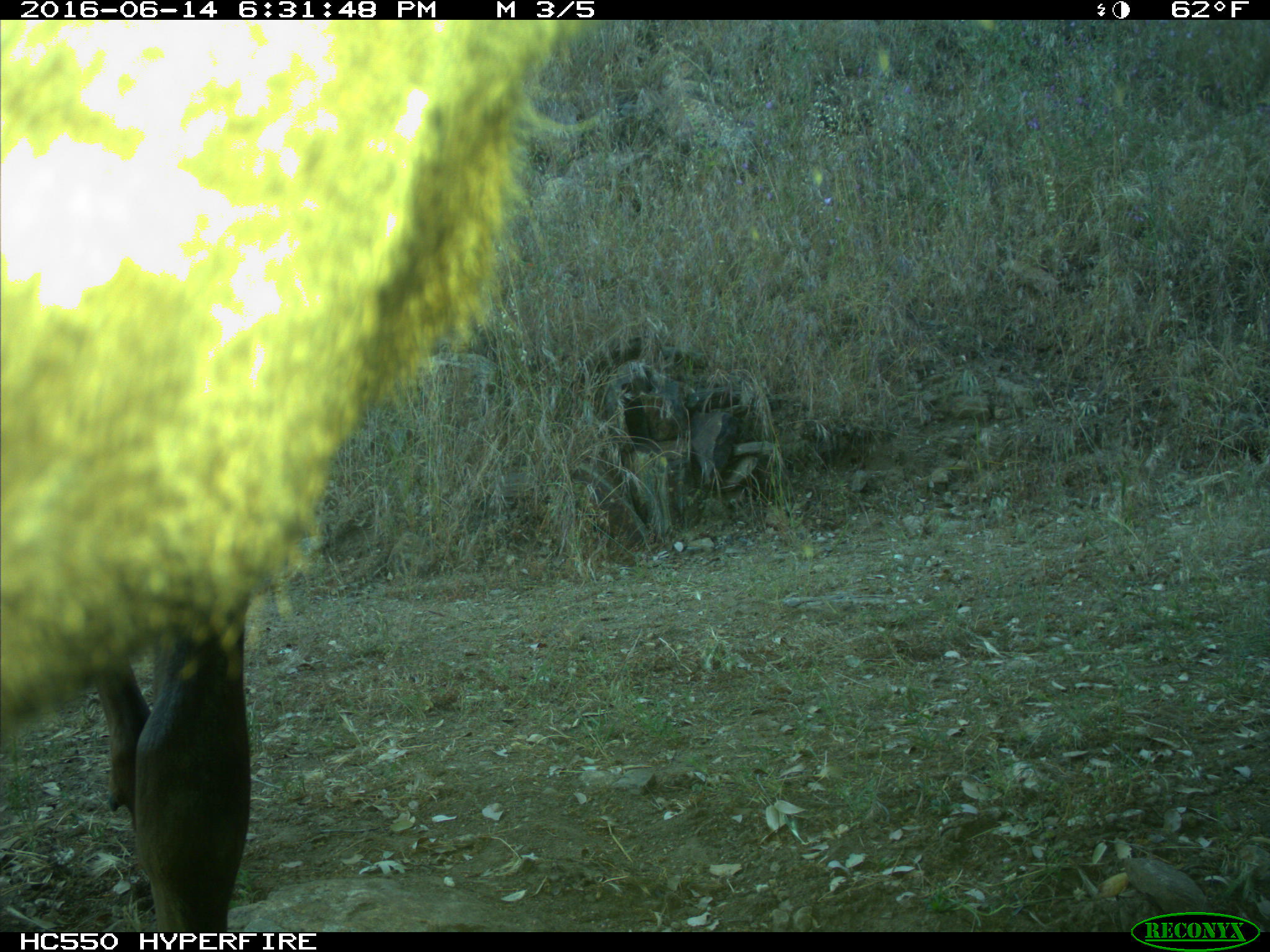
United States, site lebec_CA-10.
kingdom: Animalia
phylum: Chordata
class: Mammalia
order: Artiodactyla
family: Cervidae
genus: Cervus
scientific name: Cervus canadensis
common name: elk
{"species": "Cervus canadensis (elk)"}